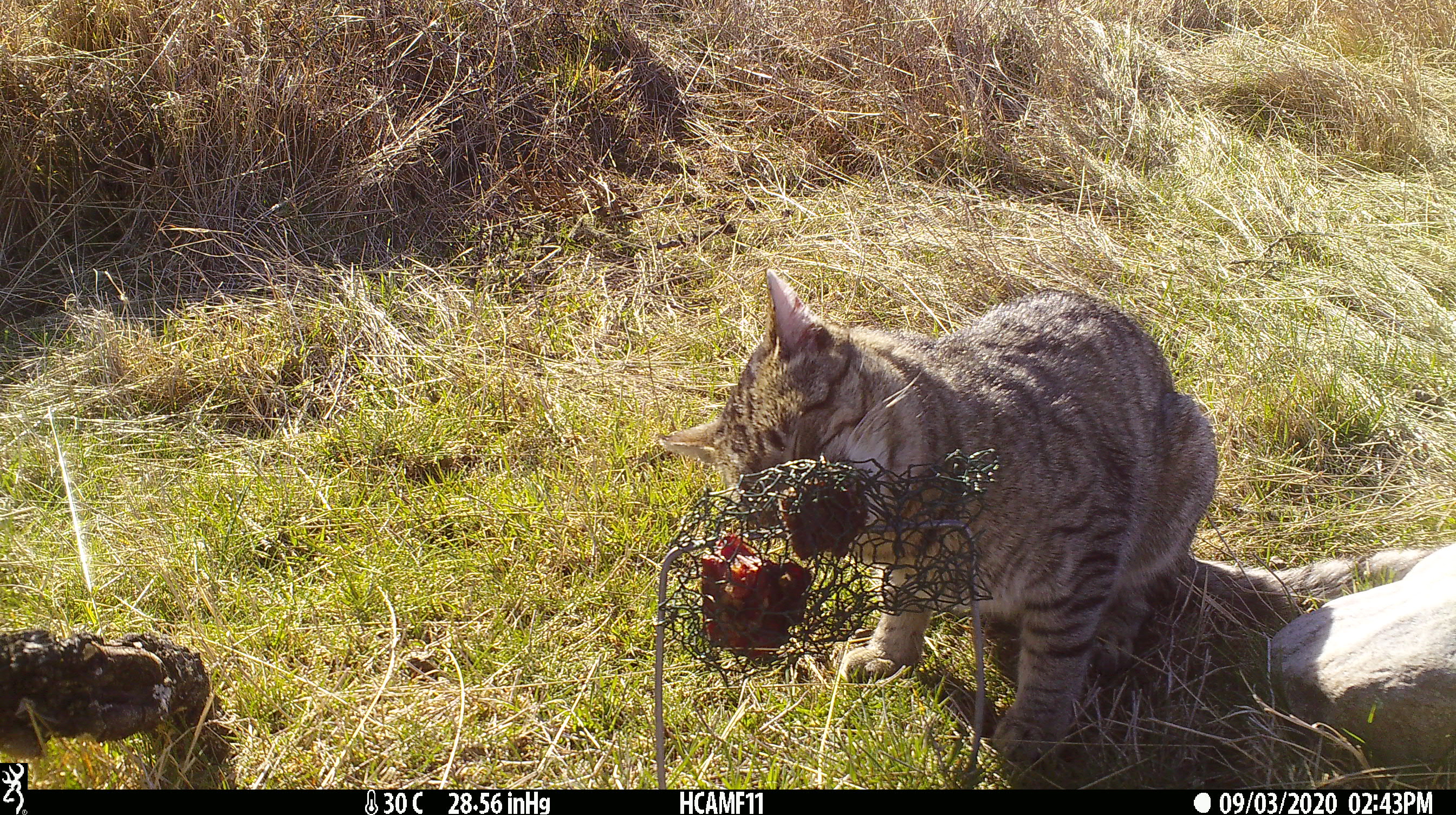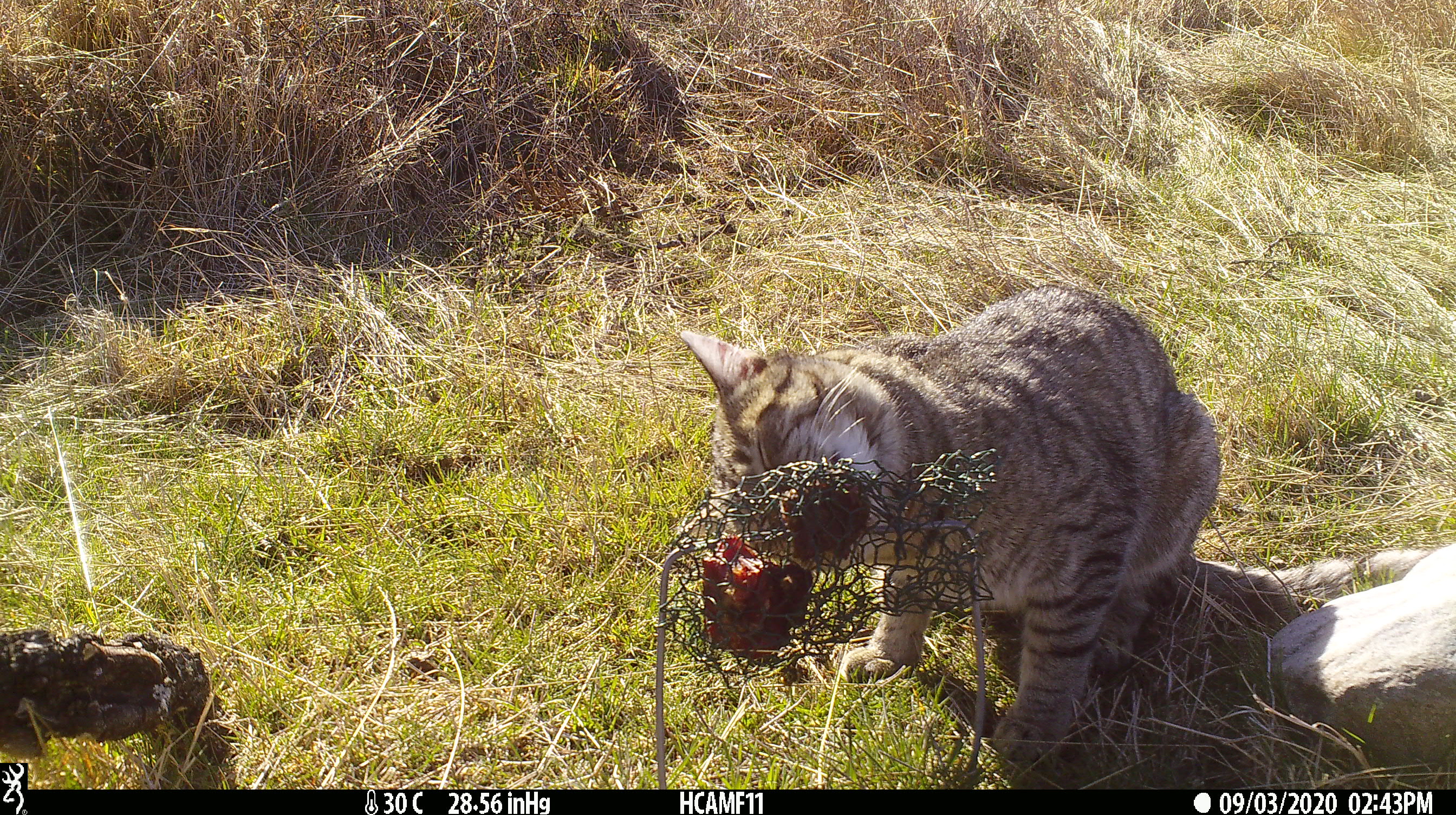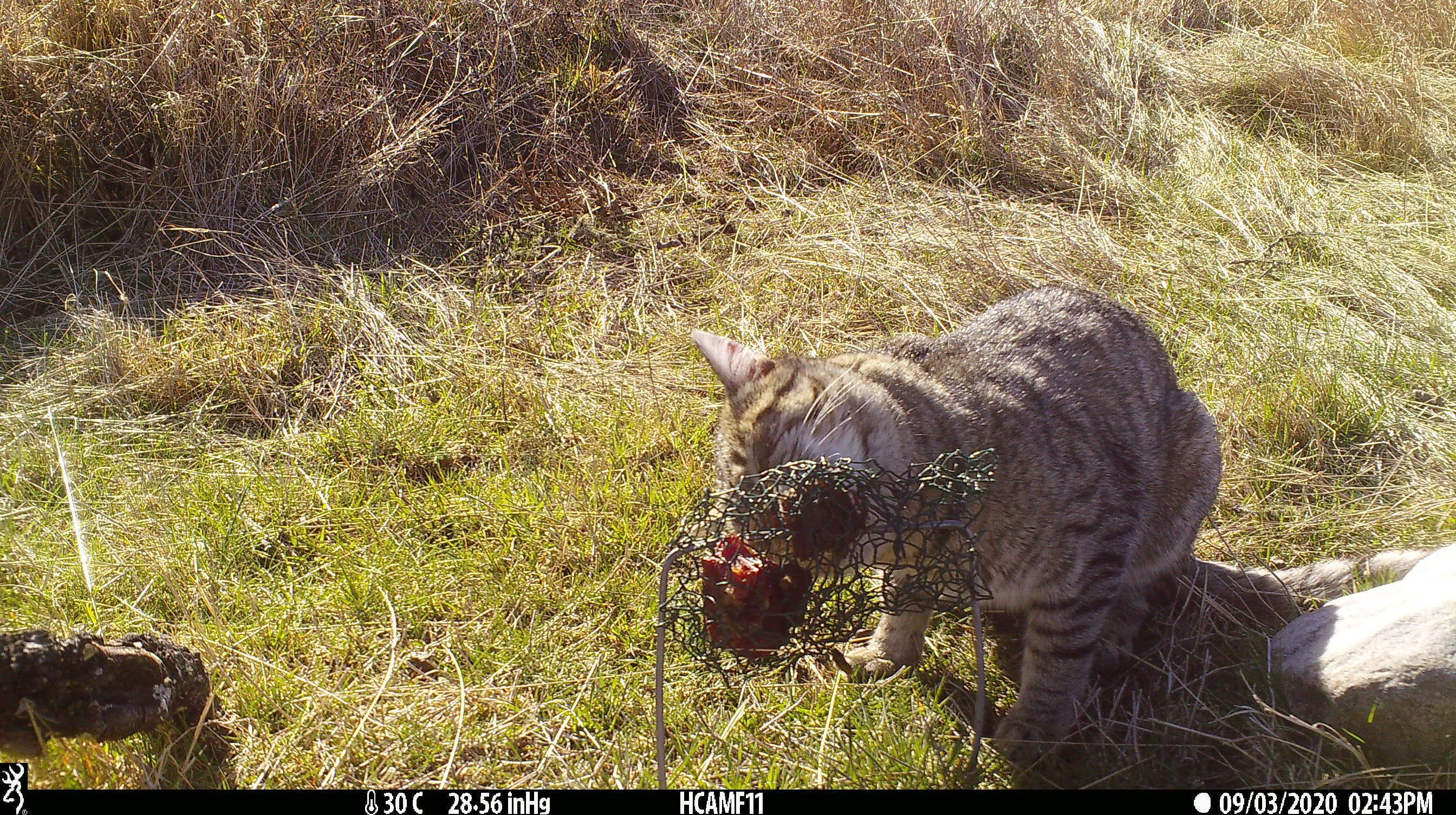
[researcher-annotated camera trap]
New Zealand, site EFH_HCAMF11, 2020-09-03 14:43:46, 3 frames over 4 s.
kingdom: Animalia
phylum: Chordata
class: Mammalia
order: Carnivora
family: Felidae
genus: Felis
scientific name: Felis catus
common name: domestic cat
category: cat